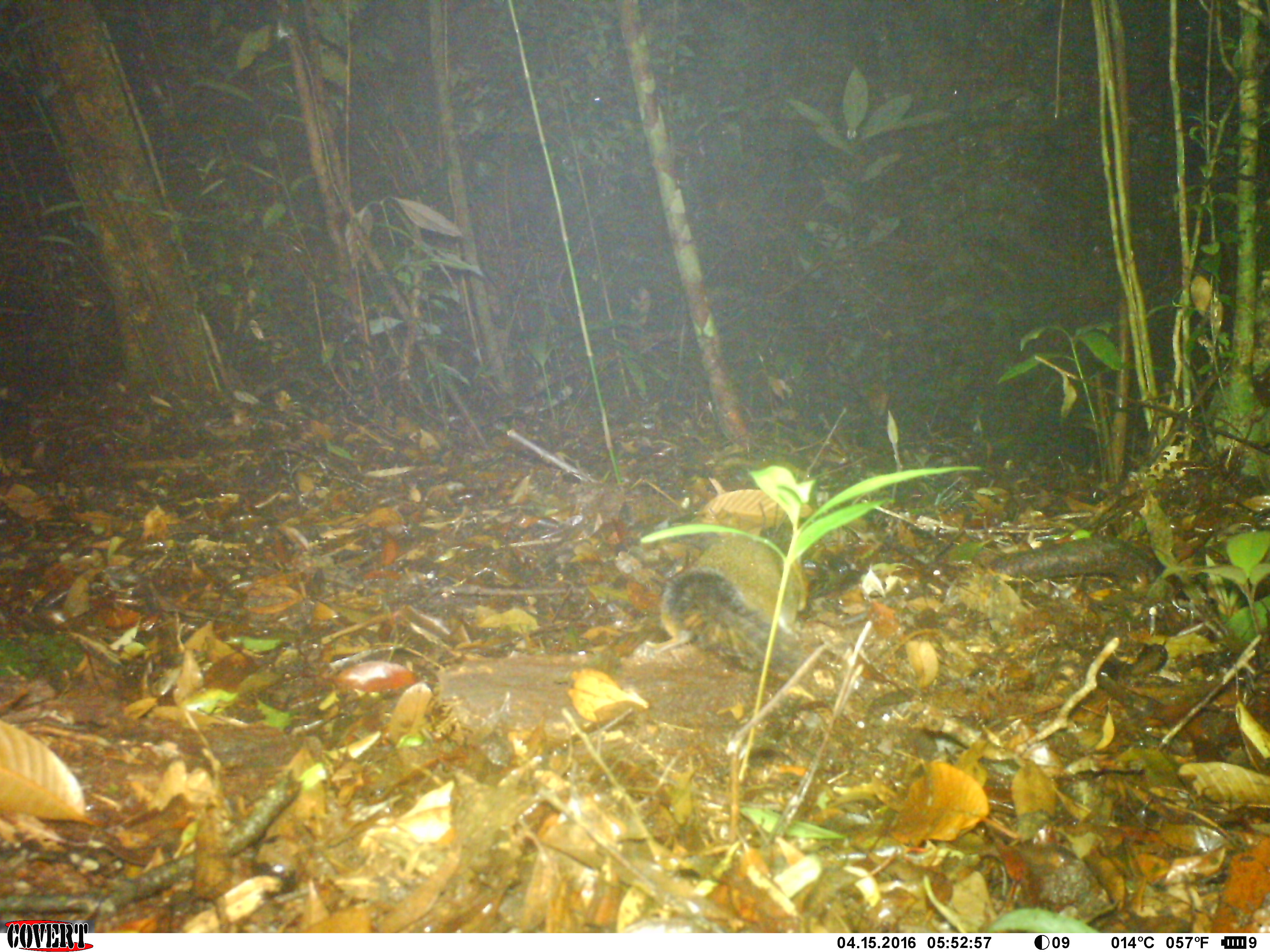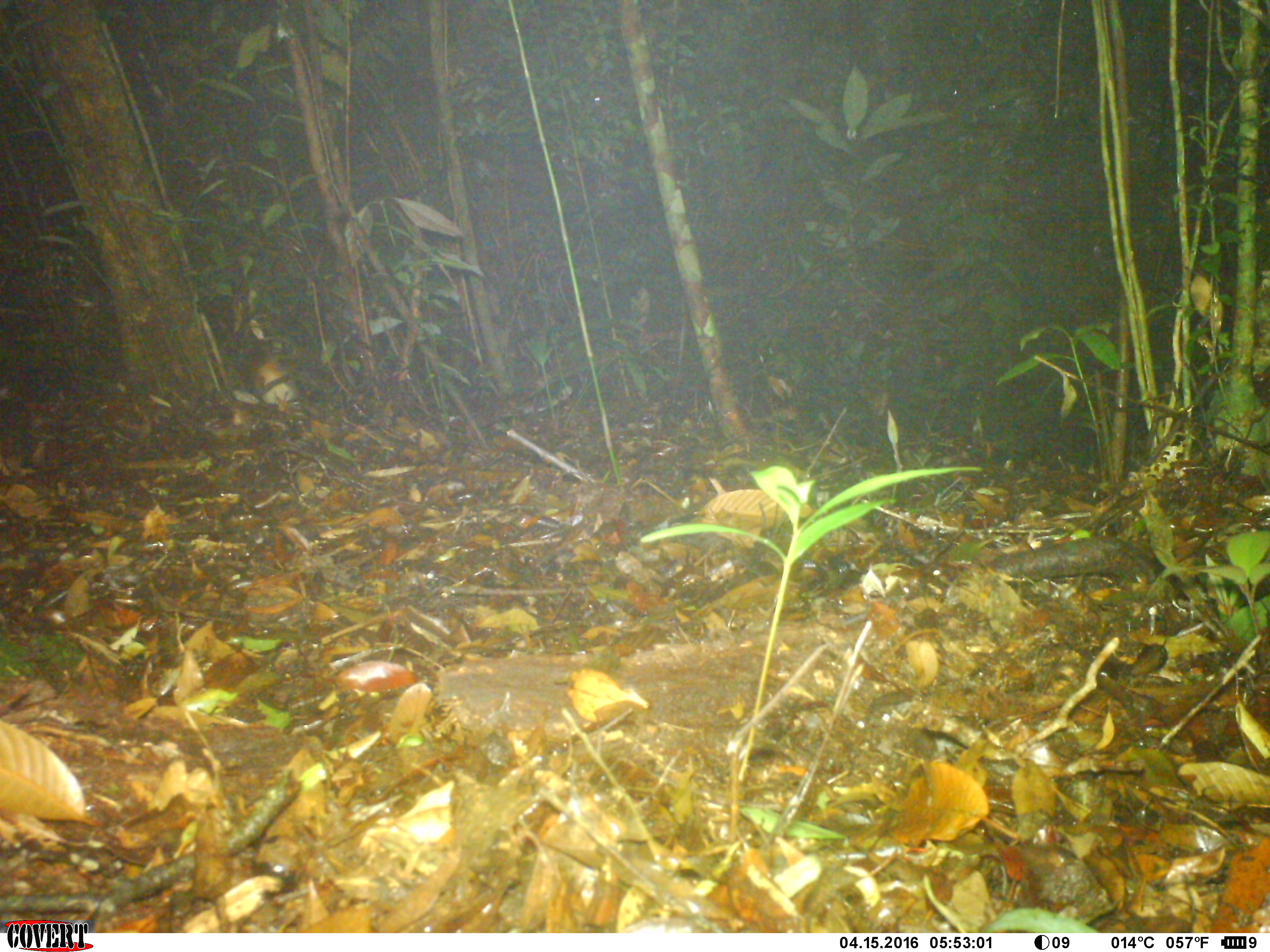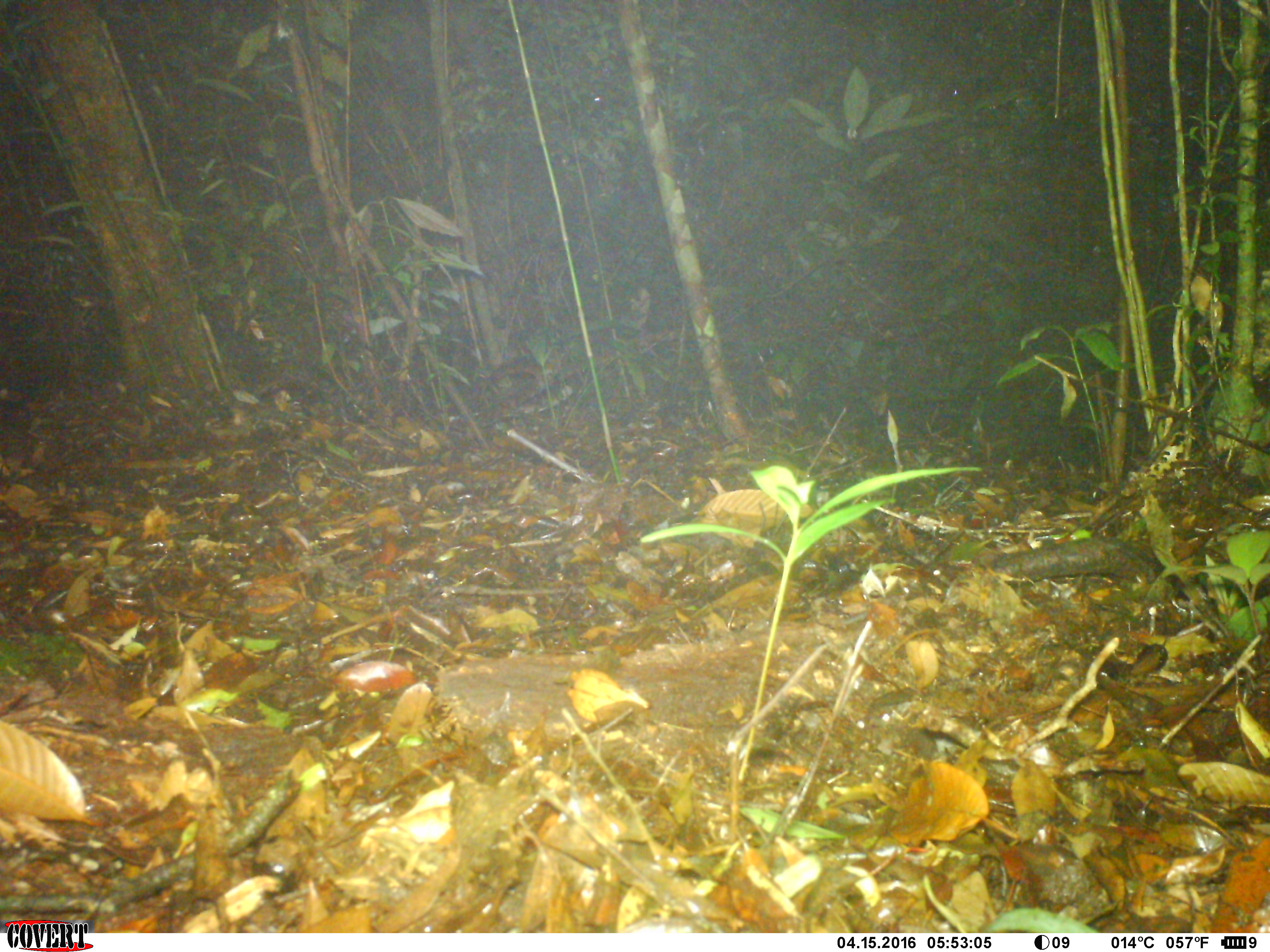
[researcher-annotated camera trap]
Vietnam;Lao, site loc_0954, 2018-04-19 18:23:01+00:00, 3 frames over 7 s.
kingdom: Animalia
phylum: Chordata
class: Mammalia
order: Rodentia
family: Sciuridae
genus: Dremomys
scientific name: Dremomys rufigenis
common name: red-cheeked squirrel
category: red cheeked squirrel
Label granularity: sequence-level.